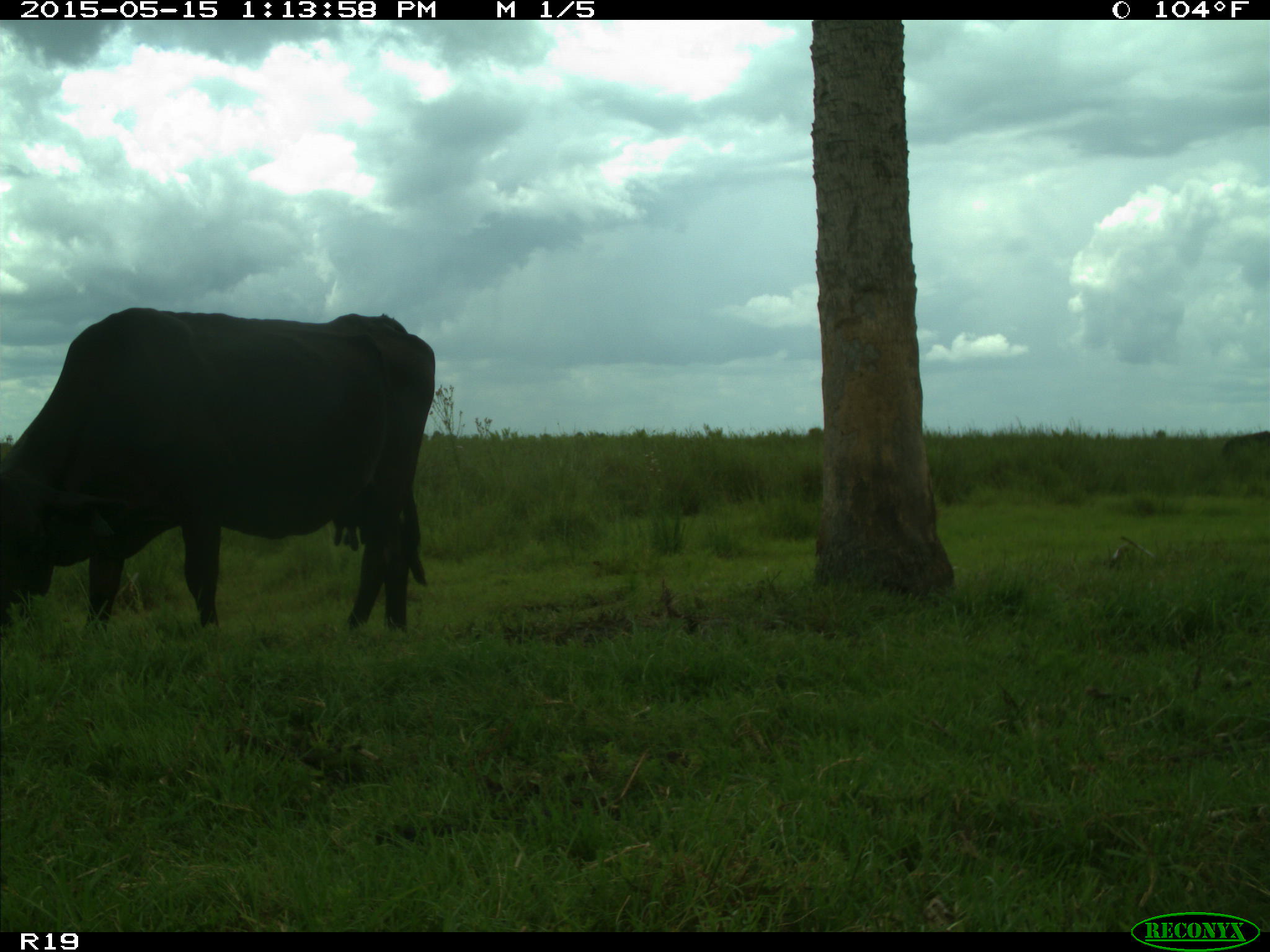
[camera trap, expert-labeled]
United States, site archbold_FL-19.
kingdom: Animalia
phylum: Chordata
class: Mammalia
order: Artiodactyla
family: Bovidae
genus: Bos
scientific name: Bos taurus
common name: domestic cow